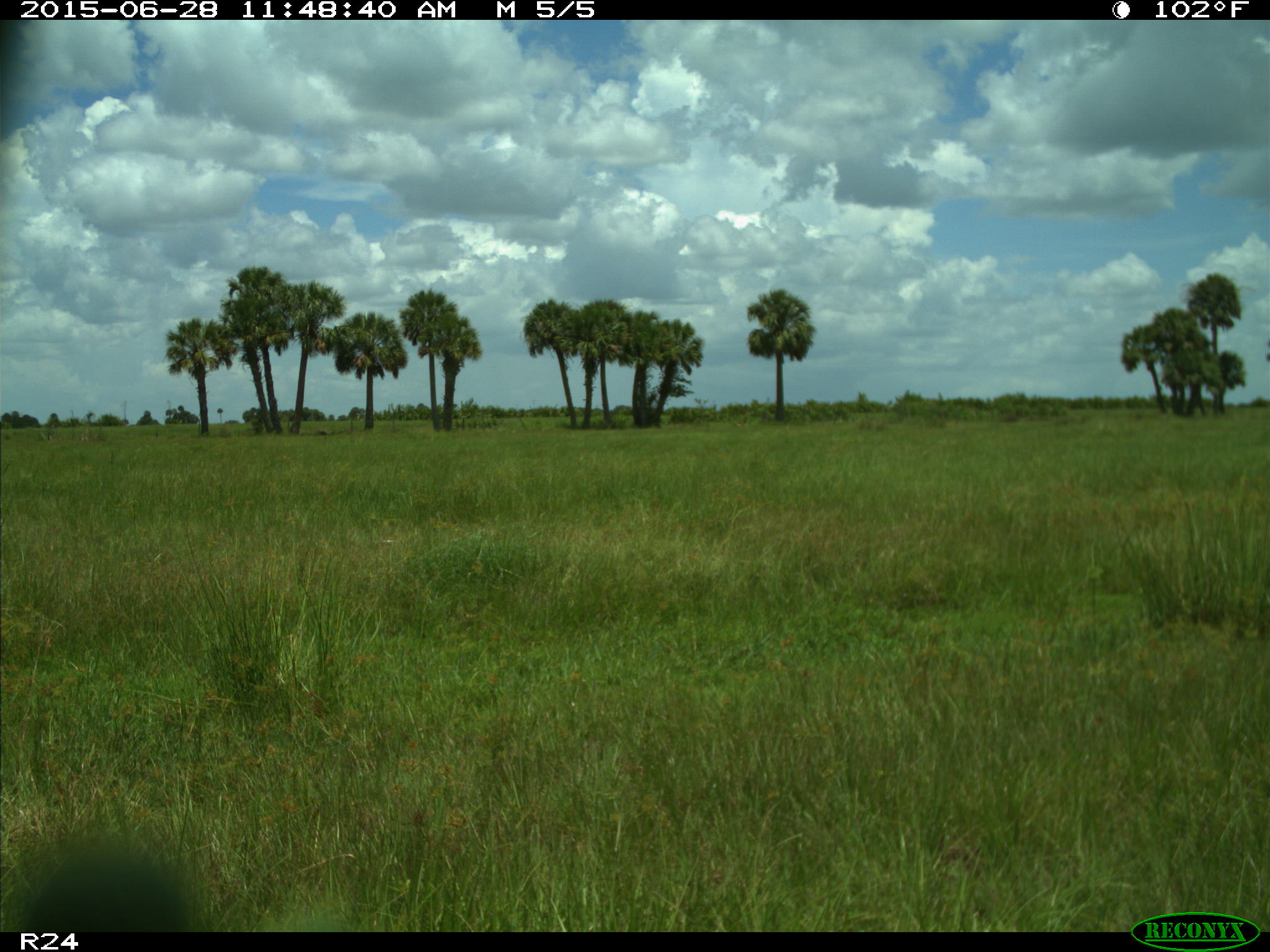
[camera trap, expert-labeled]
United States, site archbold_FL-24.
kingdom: Animalia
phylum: Chordata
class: Mammalia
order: Artiodactyla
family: Bovidae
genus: Bos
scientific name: Bos taurus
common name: domestic cow